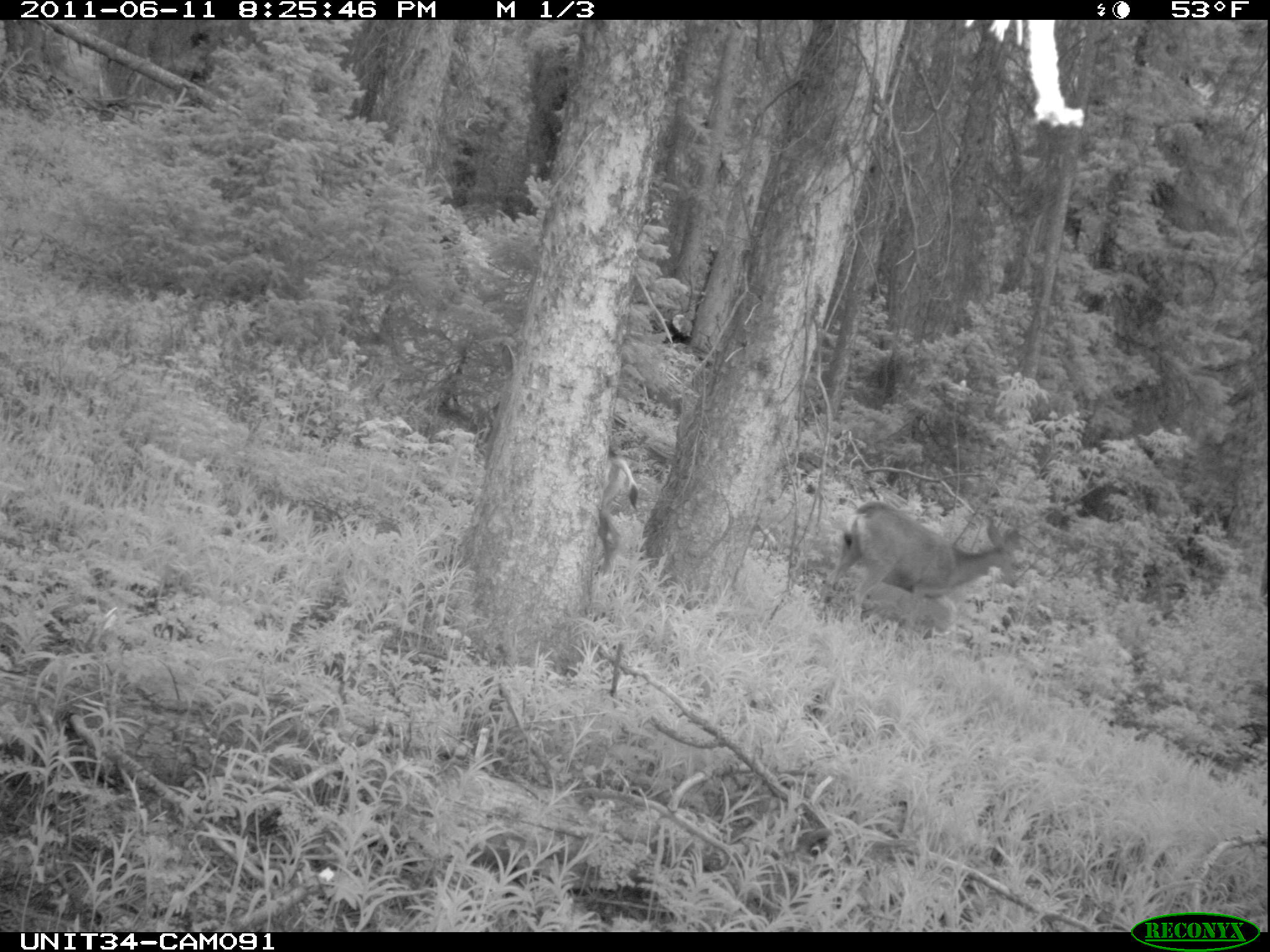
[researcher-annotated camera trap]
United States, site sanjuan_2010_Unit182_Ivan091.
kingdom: Animalia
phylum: Chordata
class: Mammalia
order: Artiodactyla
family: Cervidae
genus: Odocoileus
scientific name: Odocoileus hemionus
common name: mule deer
Odocoileus hemionus (mule deer).